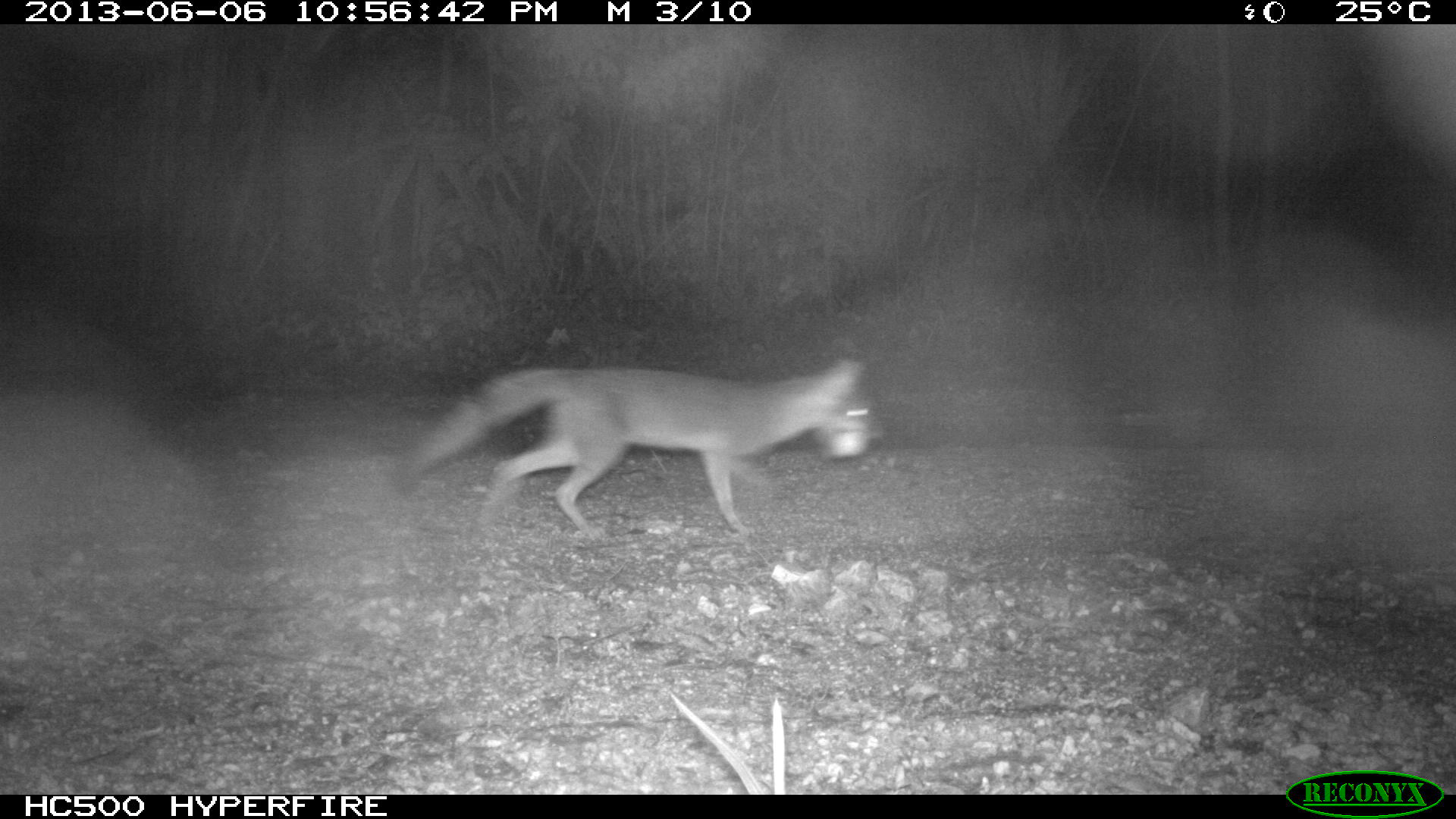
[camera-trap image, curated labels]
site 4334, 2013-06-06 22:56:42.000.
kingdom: Animalia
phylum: Chordata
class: Mammalia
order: Carnivora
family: Canidae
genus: Urocyon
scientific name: Urocyon cinereoargenteus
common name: gray fox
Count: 1.